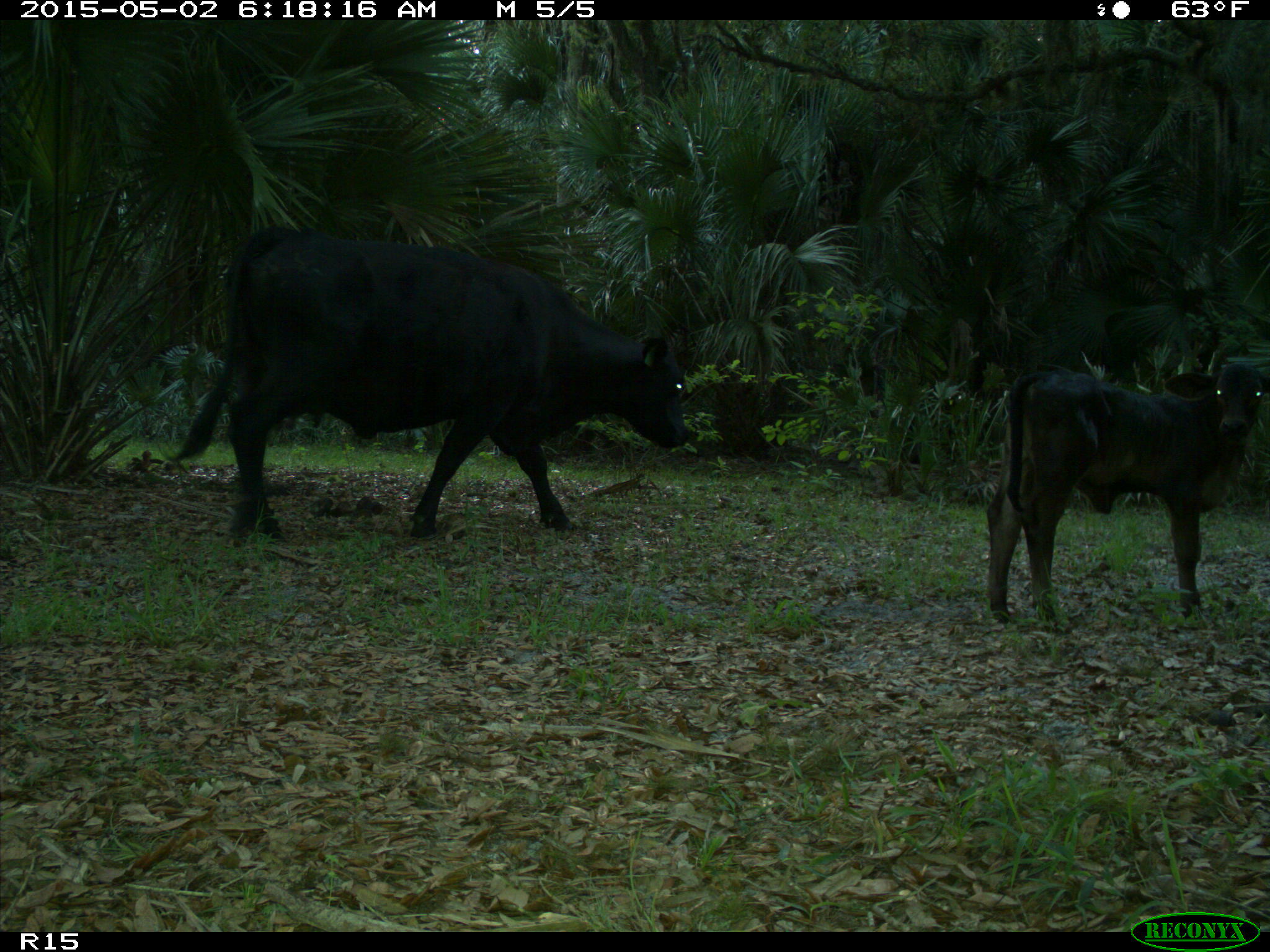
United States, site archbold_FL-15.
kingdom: Animalia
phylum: Chordata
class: Mammalia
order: Artiodactyla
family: Bovidae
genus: Bos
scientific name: Bos taurus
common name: domestic cow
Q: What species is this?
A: Bos taurus (domestic cow).